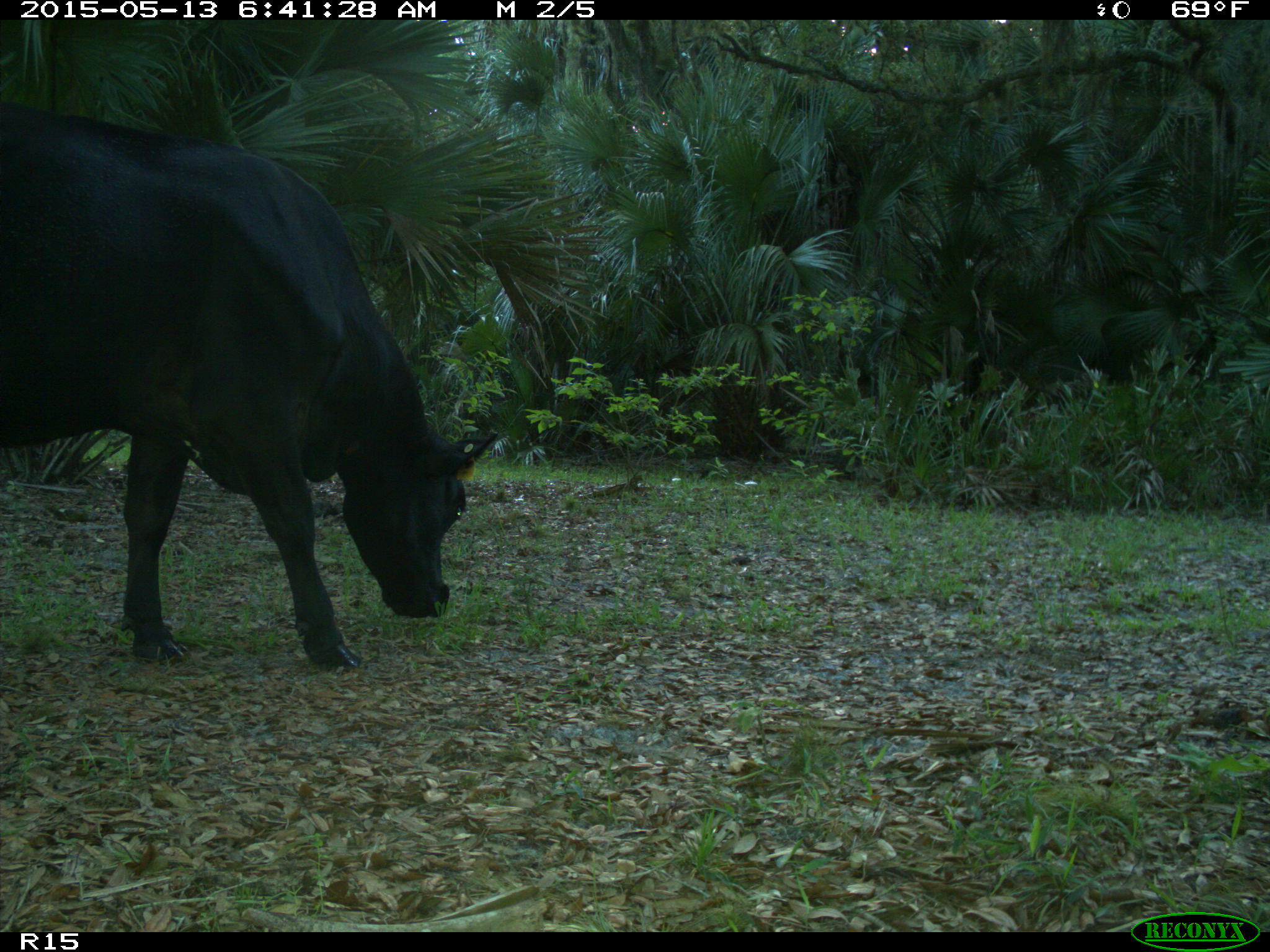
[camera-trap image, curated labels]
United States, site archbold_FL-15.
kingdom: Animalia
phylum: Chordata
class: Mammalia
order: Artiodactyla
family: Bovidae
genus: Bos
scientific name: Bos taurus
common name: domestic cow